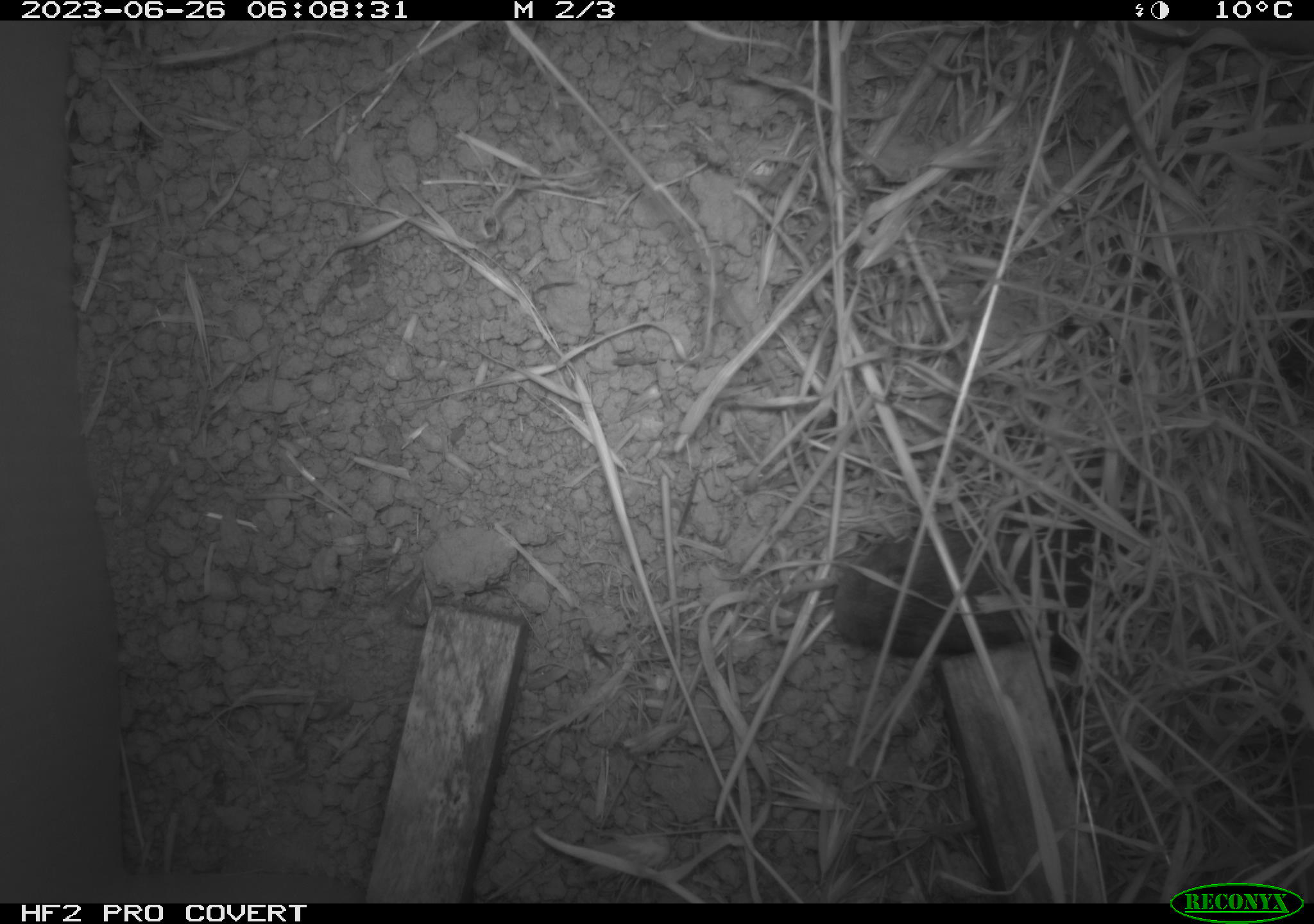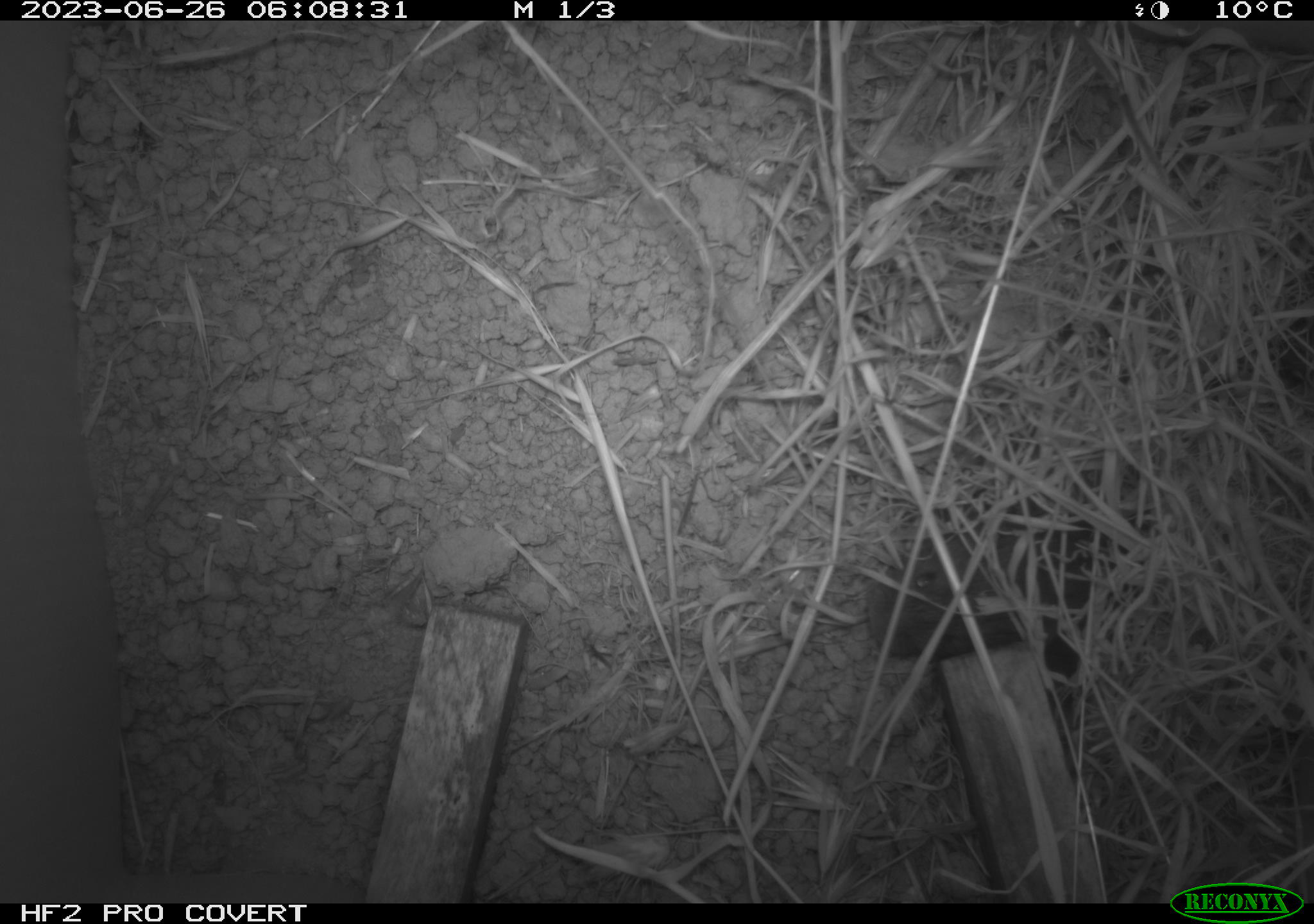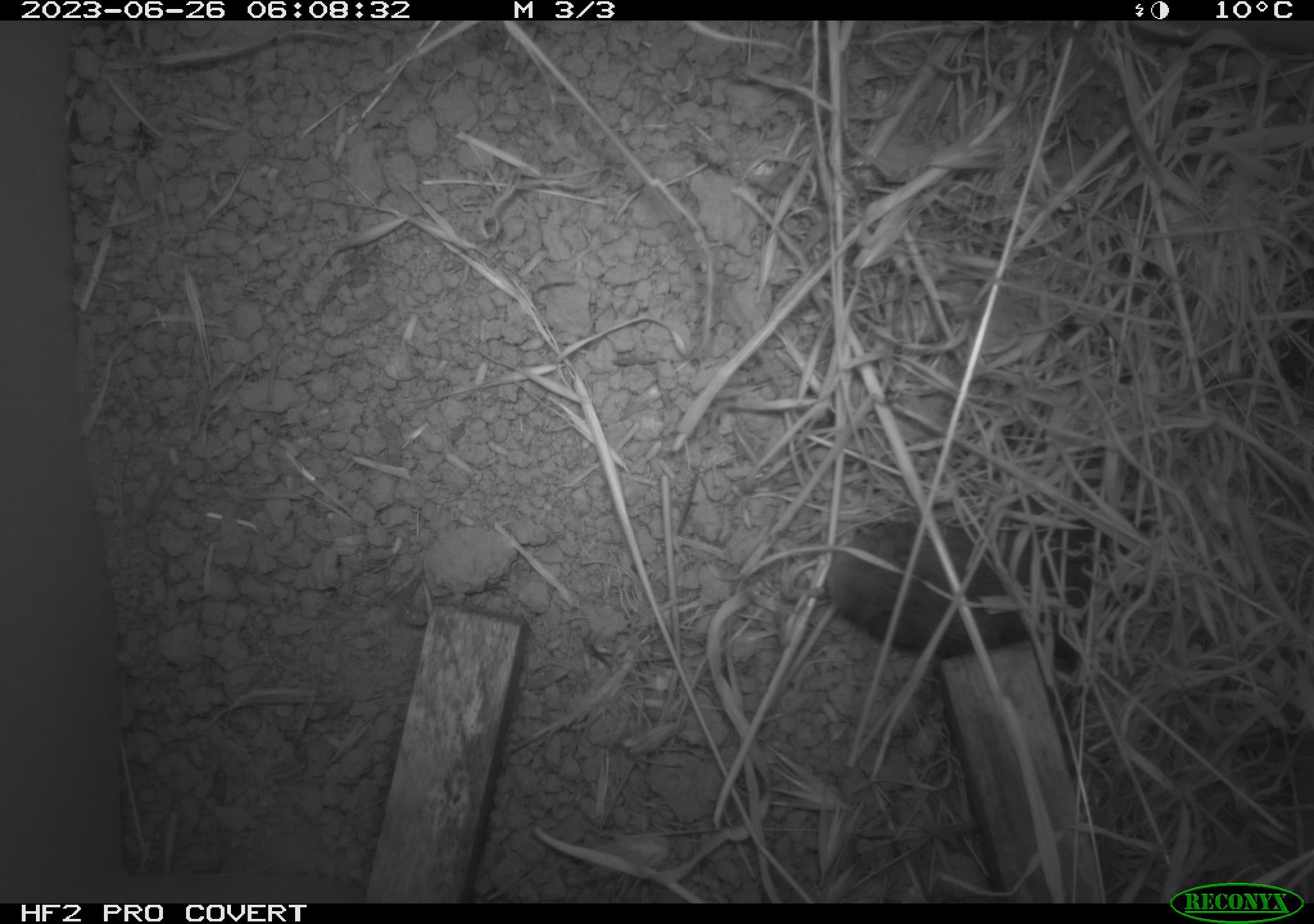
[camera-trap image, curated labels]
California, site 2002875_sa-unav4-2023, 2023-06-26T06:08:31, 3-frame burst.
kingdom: Animalia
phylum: Chordata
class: Mammalia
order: Rodentia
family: Cricetidae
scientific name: Arvicolinae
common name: voles, lemmings, and muskrats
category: arvicolinae subfamily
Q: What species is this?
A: Arvicolinae subfamily (voles, lemmings, and muskrats) (Arvicolinae).